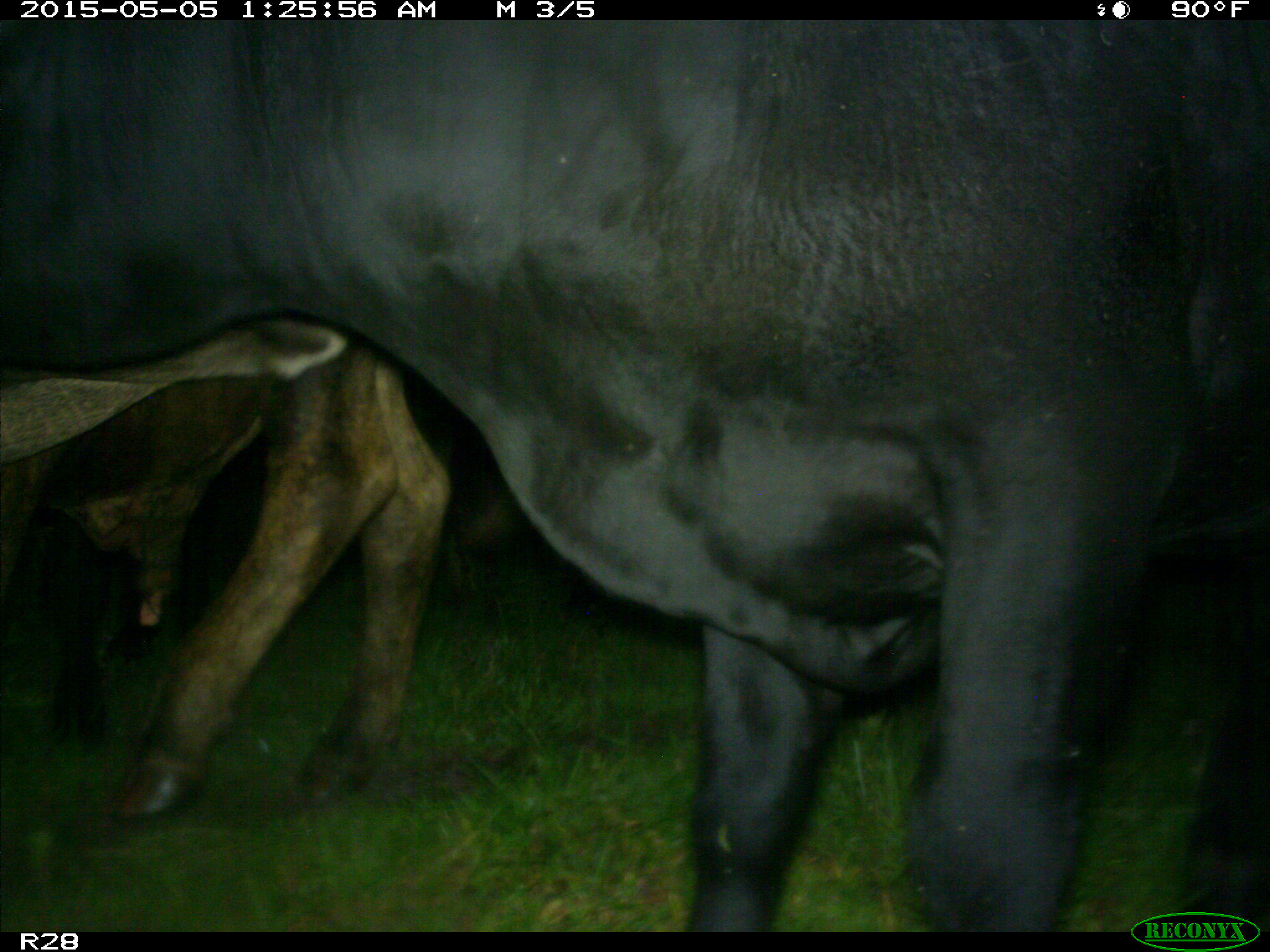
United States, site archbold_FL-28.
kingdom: Animalia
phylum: Chordata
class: Mammalia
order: Artiodactyla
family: Bovidae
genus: Bos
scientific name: Bos taurus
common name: domestic cow